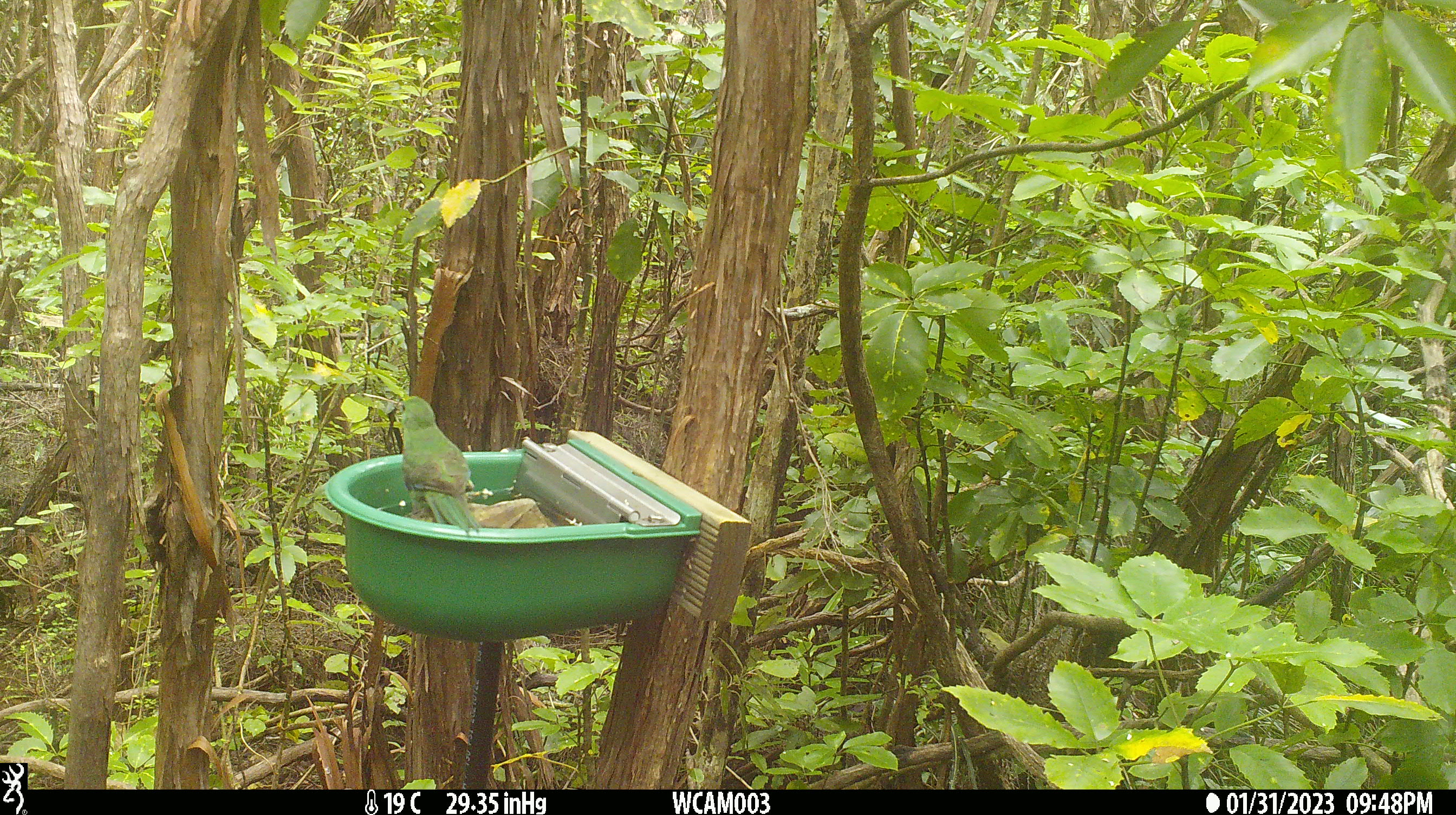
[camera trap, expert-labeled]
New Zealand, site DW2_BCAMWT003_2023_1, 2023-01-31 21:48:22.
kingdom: Animalia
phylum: Chordata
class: Aves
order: Psittaciformes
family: Psittaculidae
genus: Cyanoramphus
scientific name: Cyanoramphus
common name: parakeet